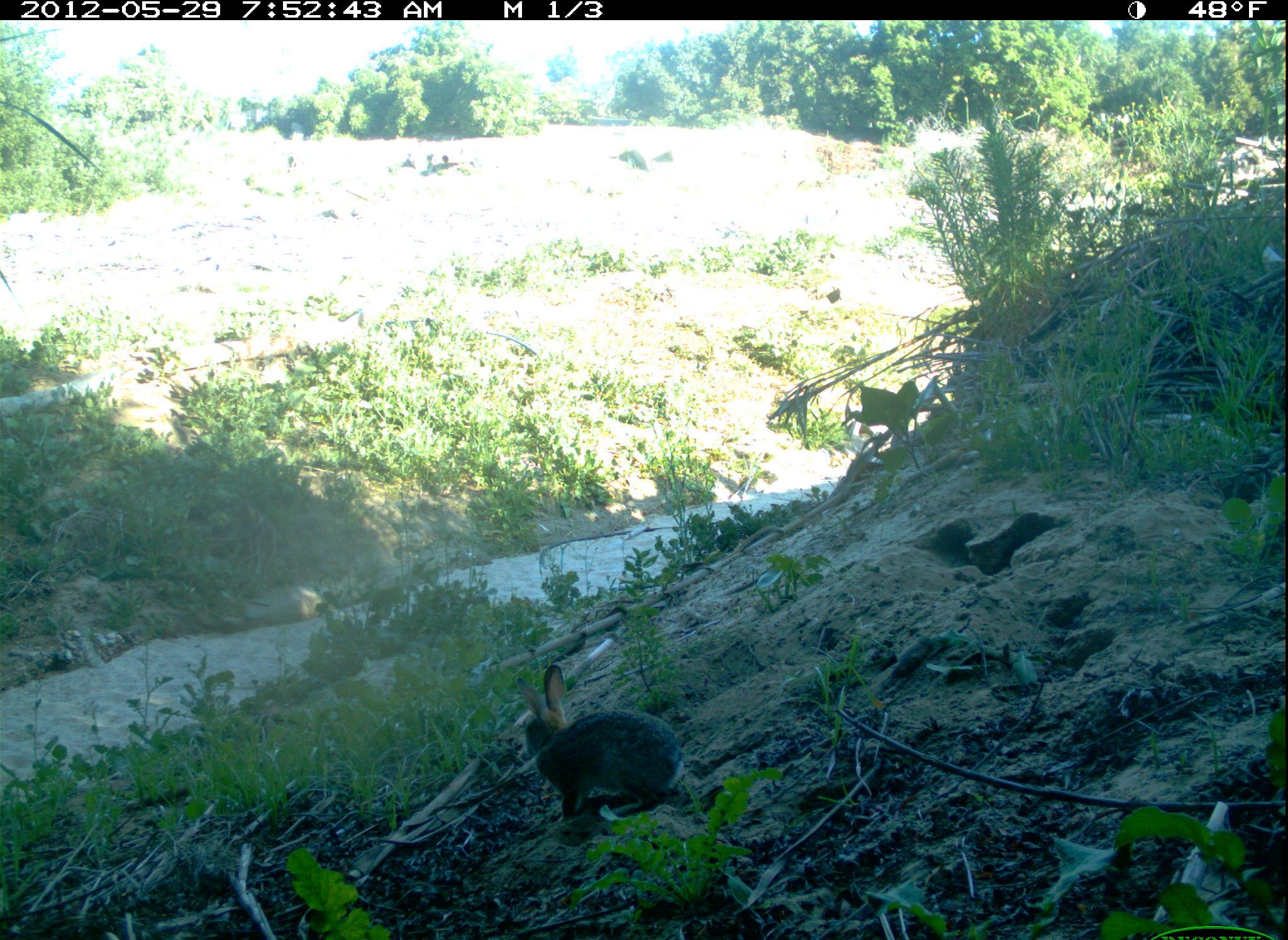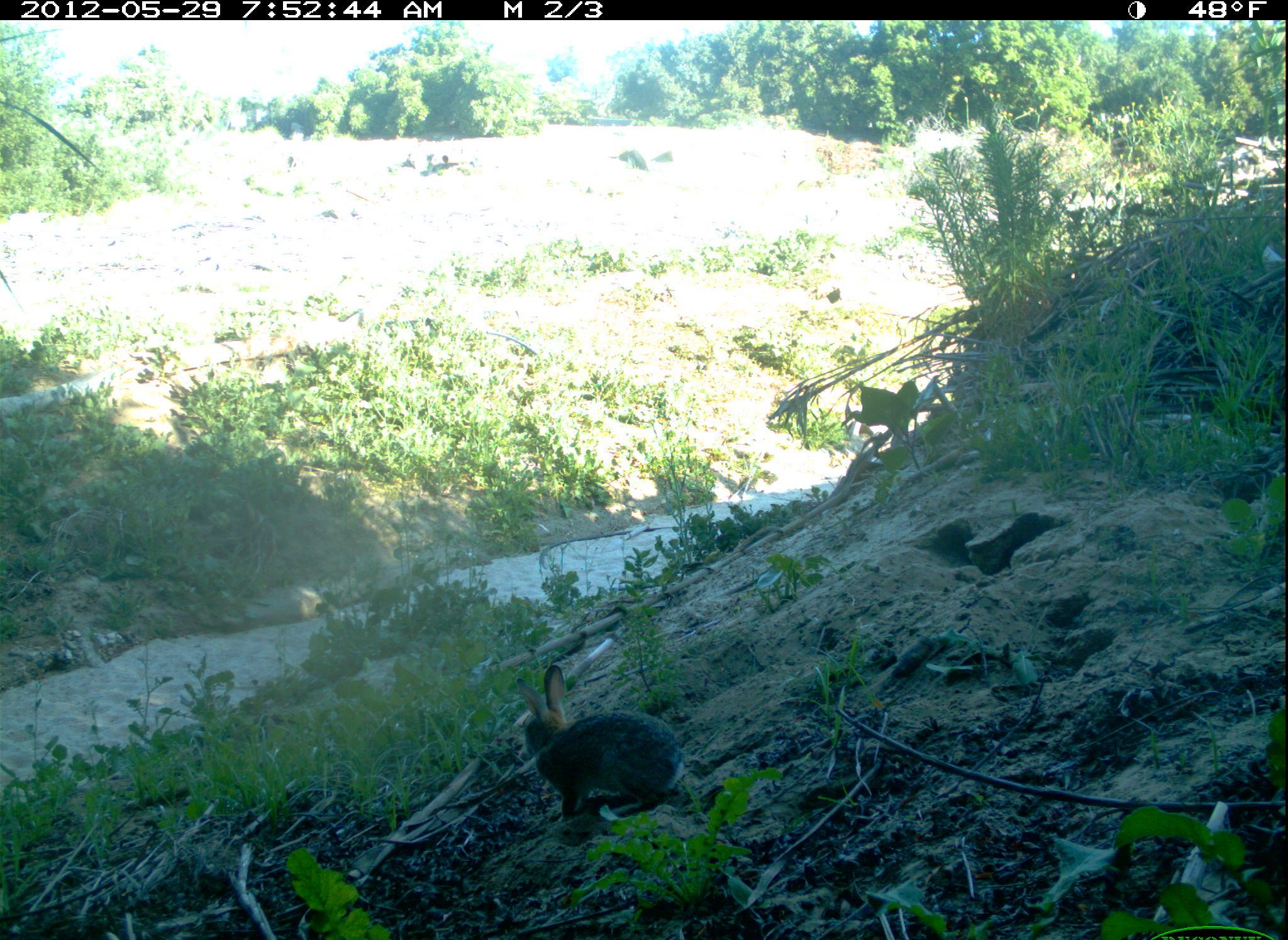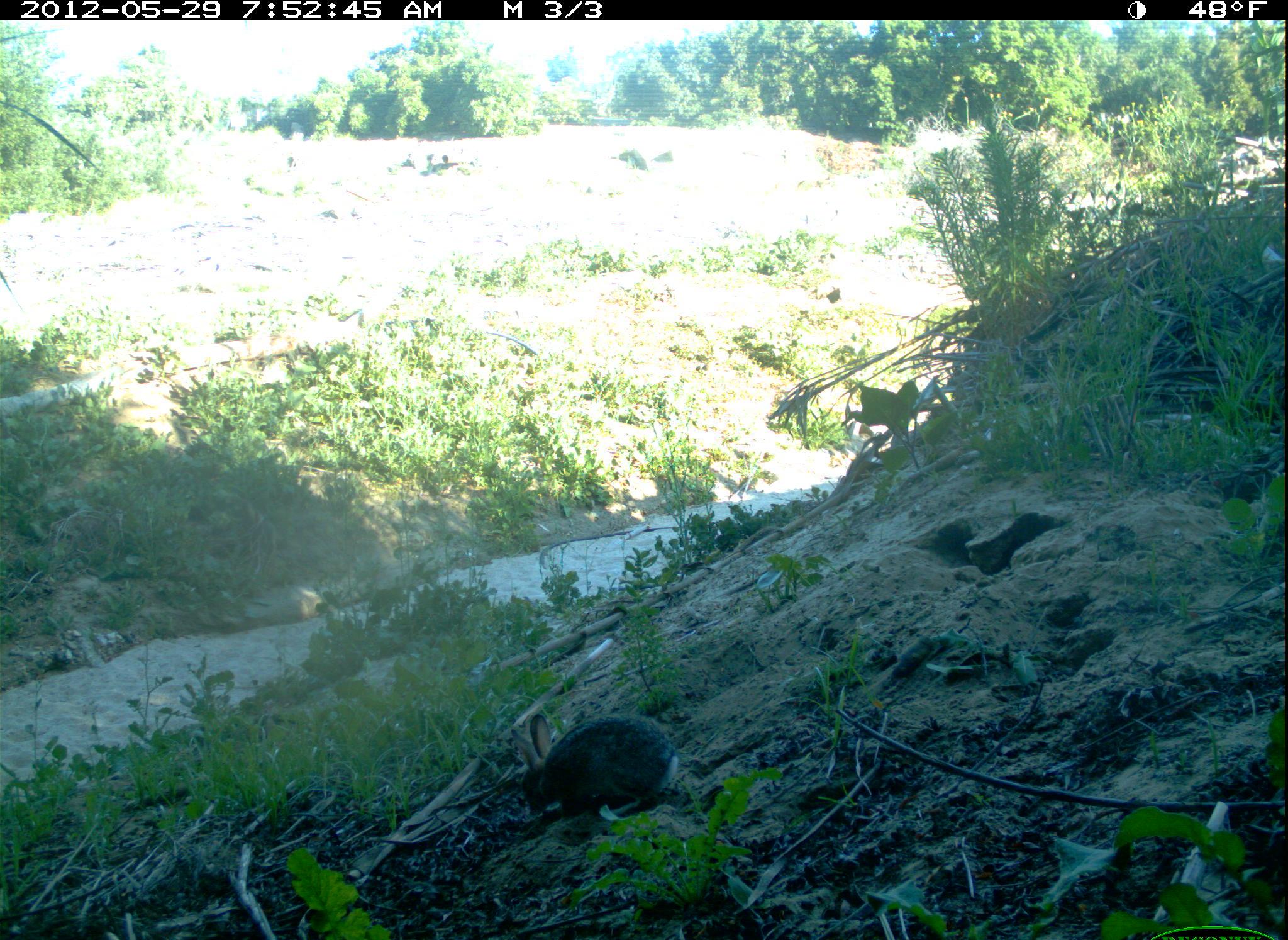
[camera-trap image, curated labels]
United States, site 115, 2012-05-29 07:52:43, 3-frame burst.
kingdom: Animalia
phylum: Chordata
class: Mammalia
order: Lagomorpha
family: Leporidae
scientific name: Leporidae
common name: rabbits and hares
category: rabbit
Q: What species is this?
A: Rabbit (rabbits and hares) (Leporidae).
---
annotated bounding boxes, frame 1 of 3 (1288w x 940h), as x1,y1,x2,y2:
rabbit: 506,654,699,841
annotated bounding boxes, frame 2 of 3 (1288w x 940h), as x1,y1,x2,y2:
rabbit: 504,649,704,838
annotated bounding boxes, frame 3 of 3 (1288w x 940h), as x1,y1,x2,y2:
rabbit: 496,701,704,833